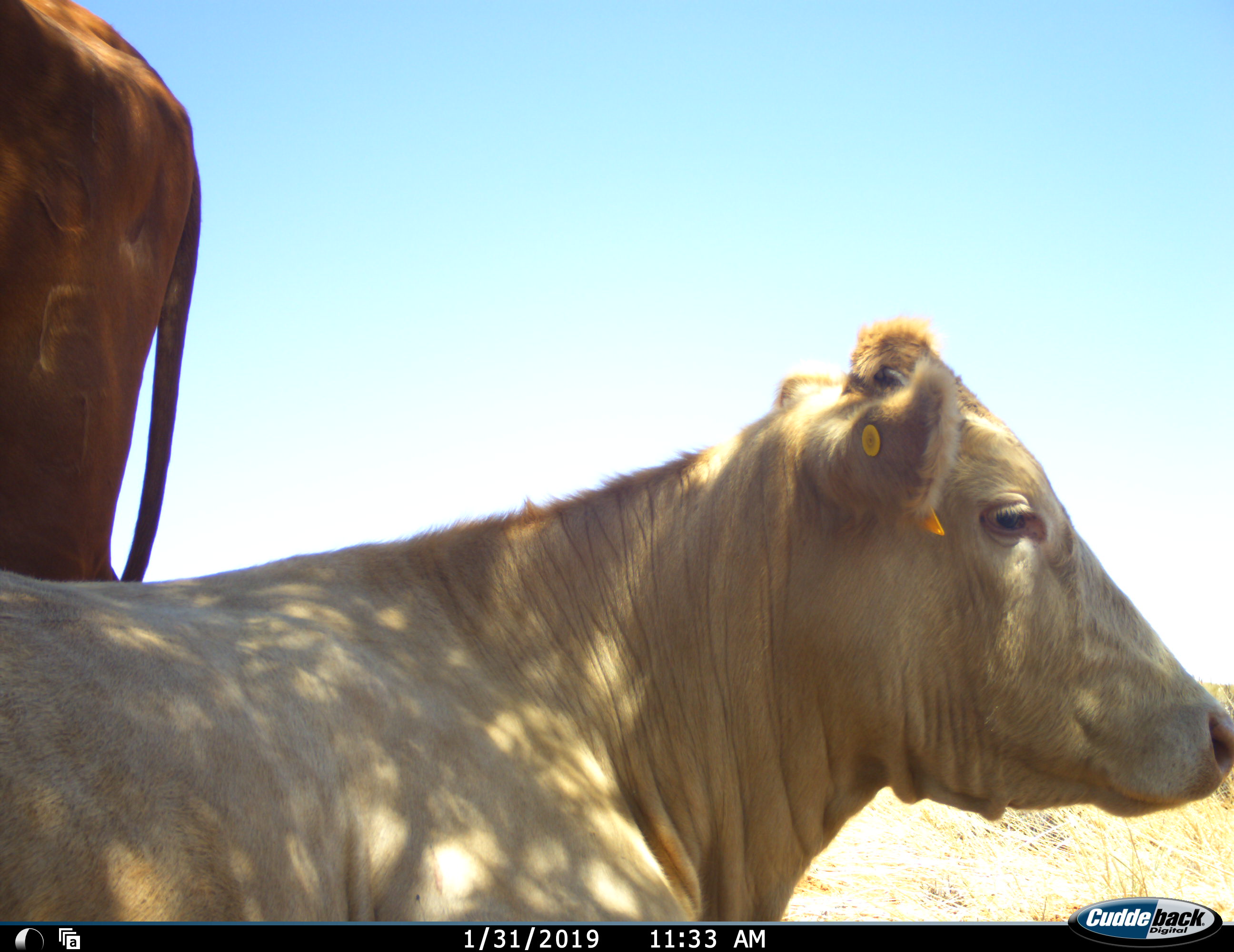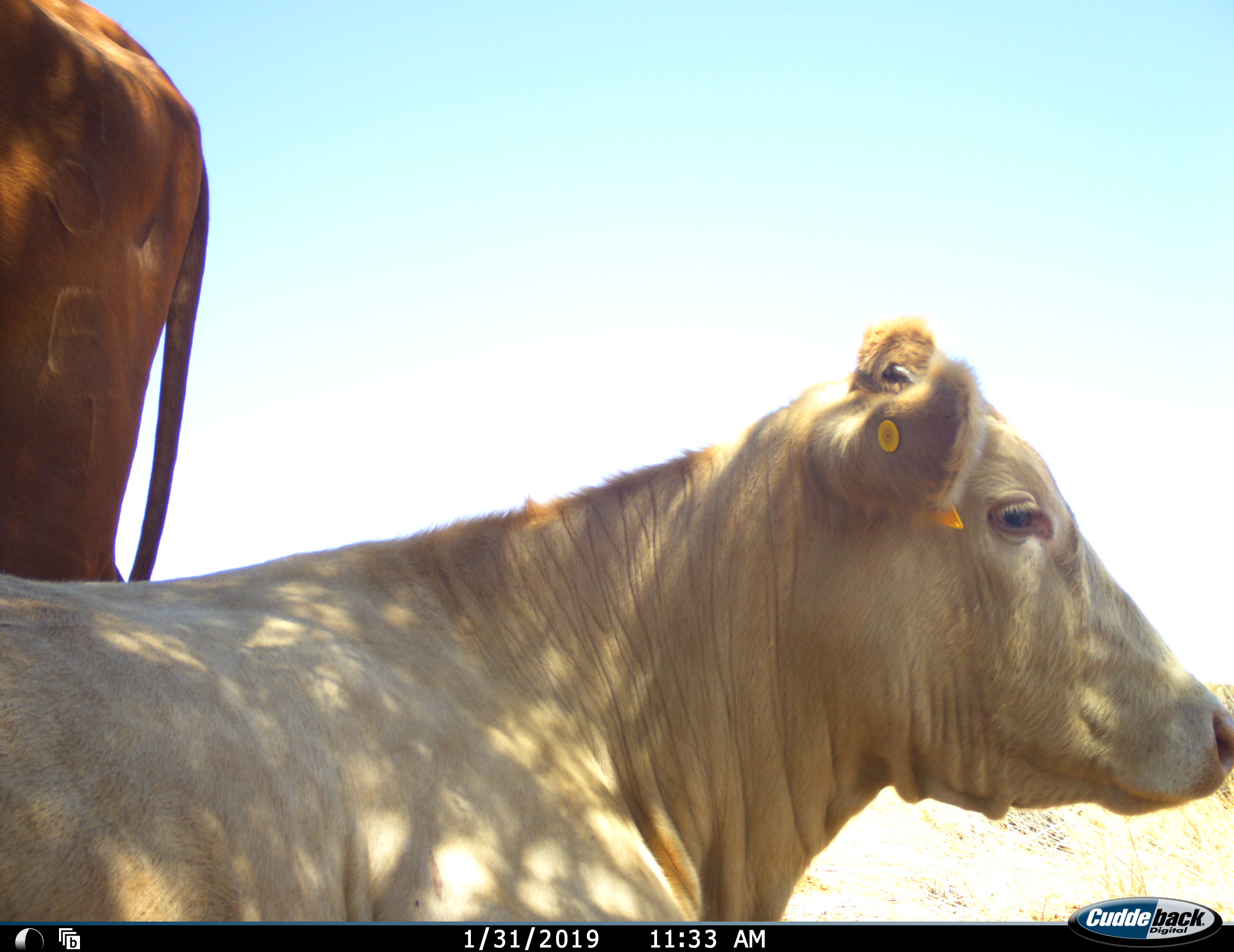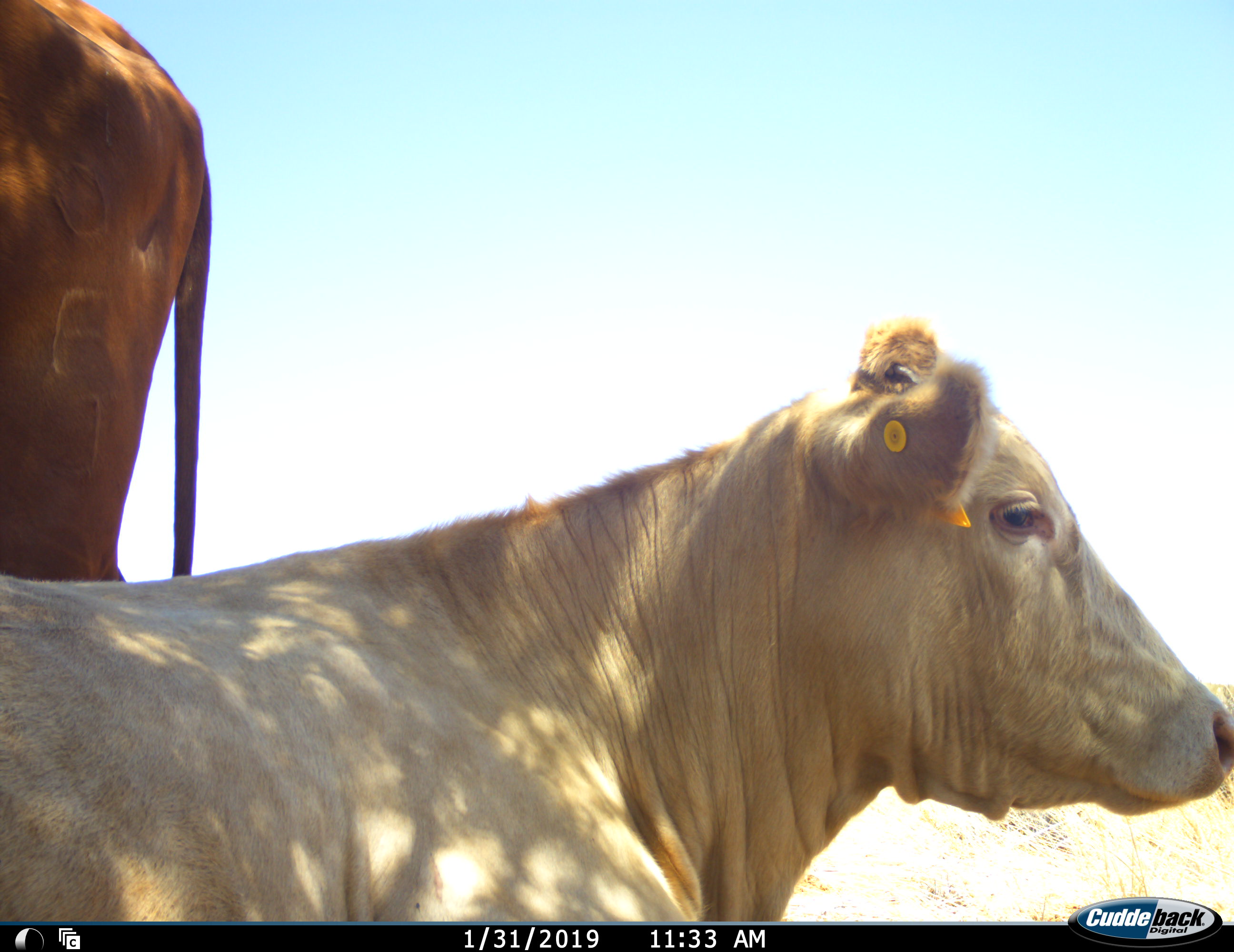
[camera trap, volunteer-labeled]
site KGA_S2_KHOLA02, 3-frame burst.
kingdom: Animalia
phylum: Chordata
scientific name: Vertebrata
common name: domestic animal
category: domesticanimal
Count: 2.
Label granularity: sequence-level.